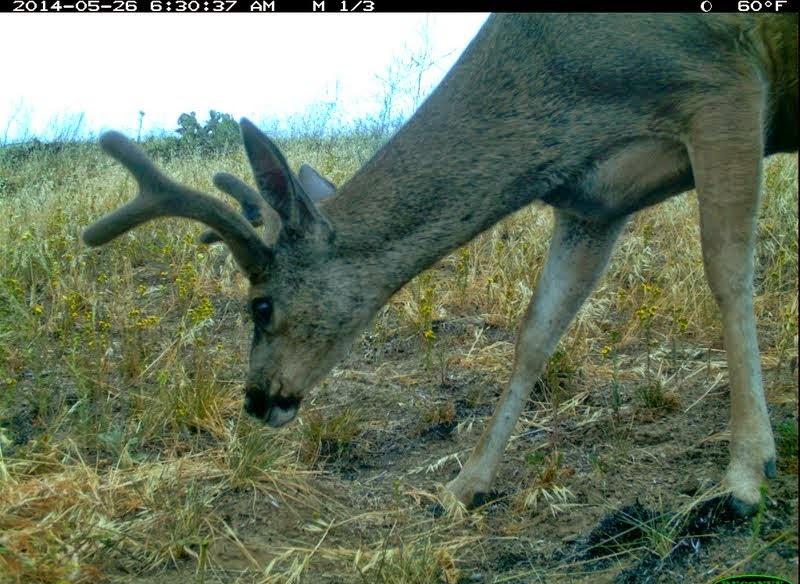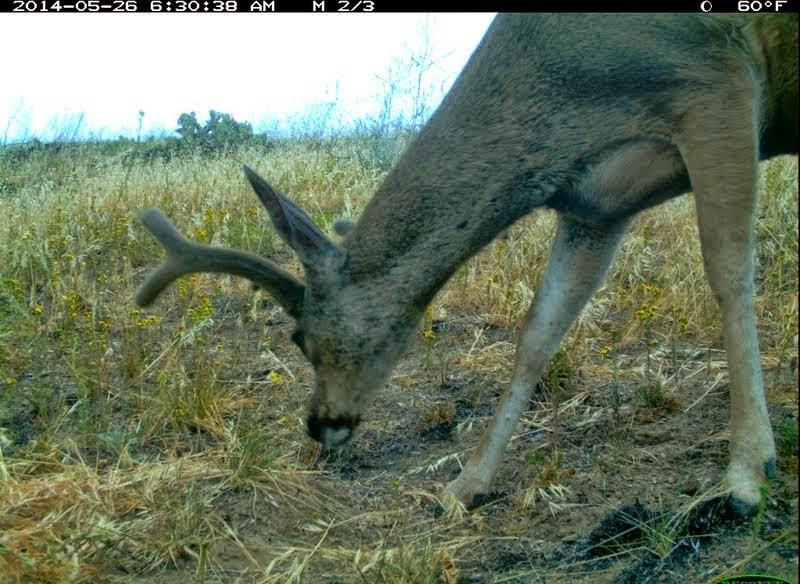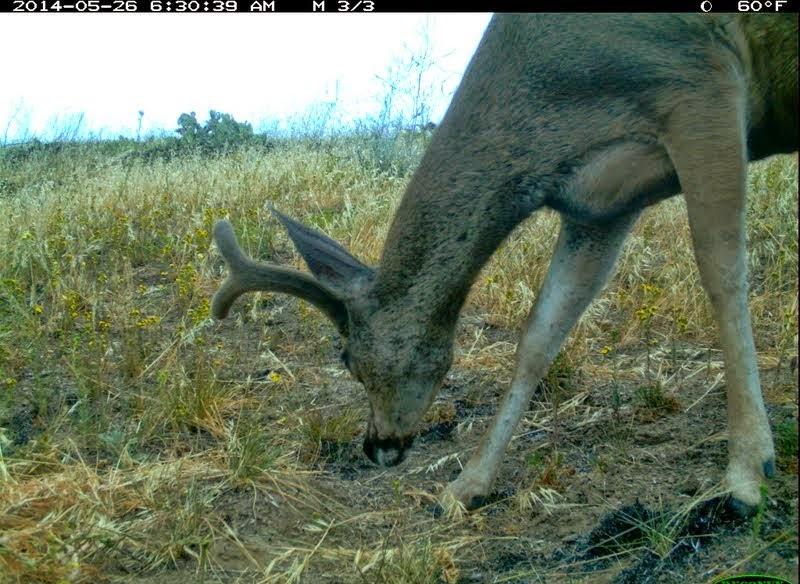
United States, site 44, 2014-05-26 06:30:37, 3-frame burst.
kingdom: Animalia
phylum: Chordata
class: Mammalia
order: Artiodactyla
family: Cervidae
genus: Odocoileus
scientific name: Odocoileus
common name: deer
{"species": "deer (Odocoileus)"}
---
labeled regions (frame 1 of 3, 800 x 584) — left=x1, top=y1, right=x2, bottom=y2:
deer: left=84, top=10, right=800, bottom=533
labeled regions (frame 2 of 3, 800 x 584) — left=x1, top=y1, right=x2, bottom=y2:
deer: left=134, top=11, right=799, bottom=534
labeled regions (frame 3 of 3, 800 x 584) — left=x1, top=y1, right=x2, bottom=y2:
deer: left=206, top=12, right=799, bottom=538